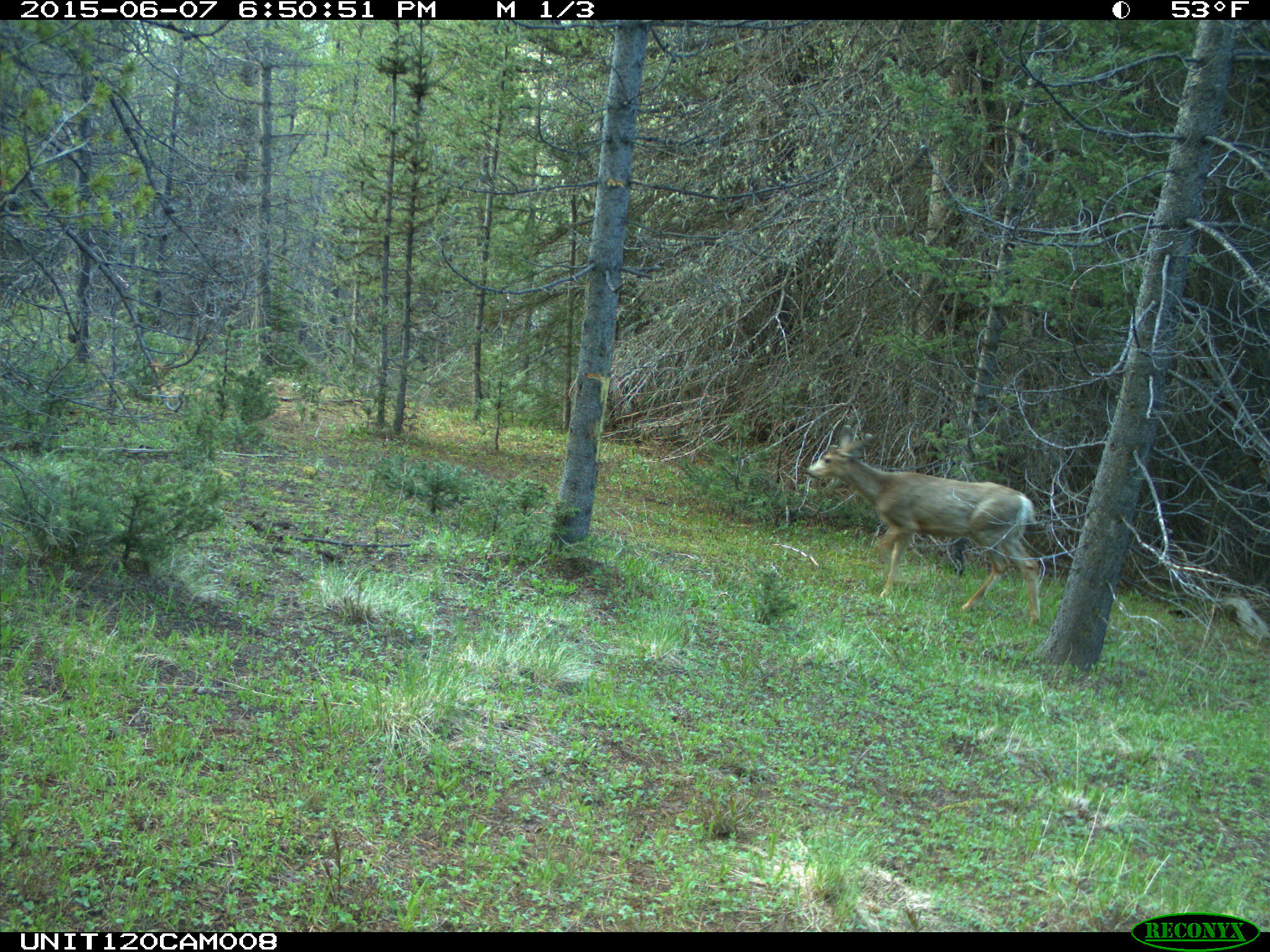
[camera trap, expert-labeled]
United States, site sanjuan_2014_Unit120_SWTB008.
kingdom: Animalia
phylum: Chordata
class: Mammalia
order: Artiodactyla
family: Cervidae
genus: Odocoileus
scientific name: Odocoileus hemionus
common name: mule deer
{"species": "Odocoileus hemionus (mule deer)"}